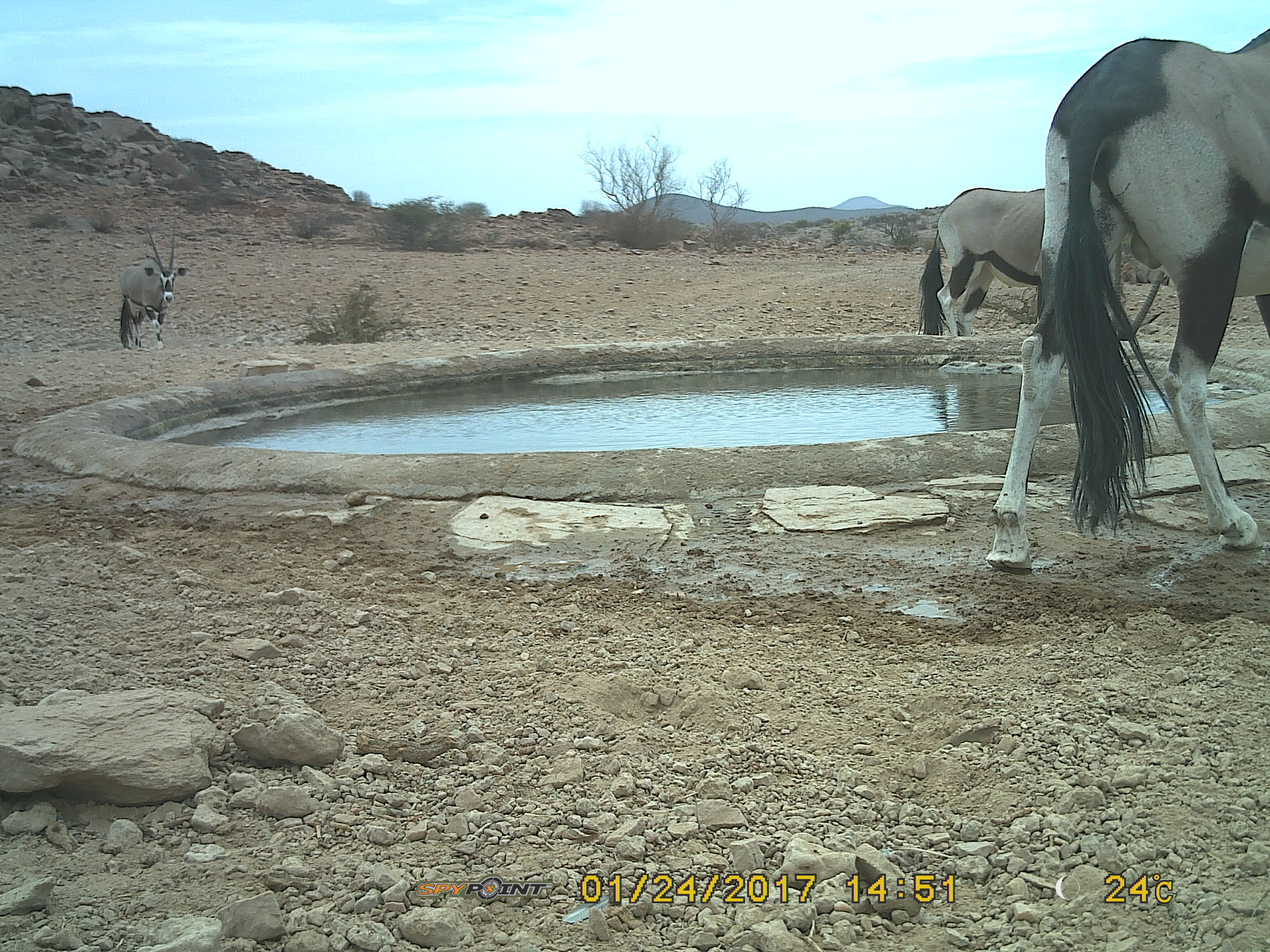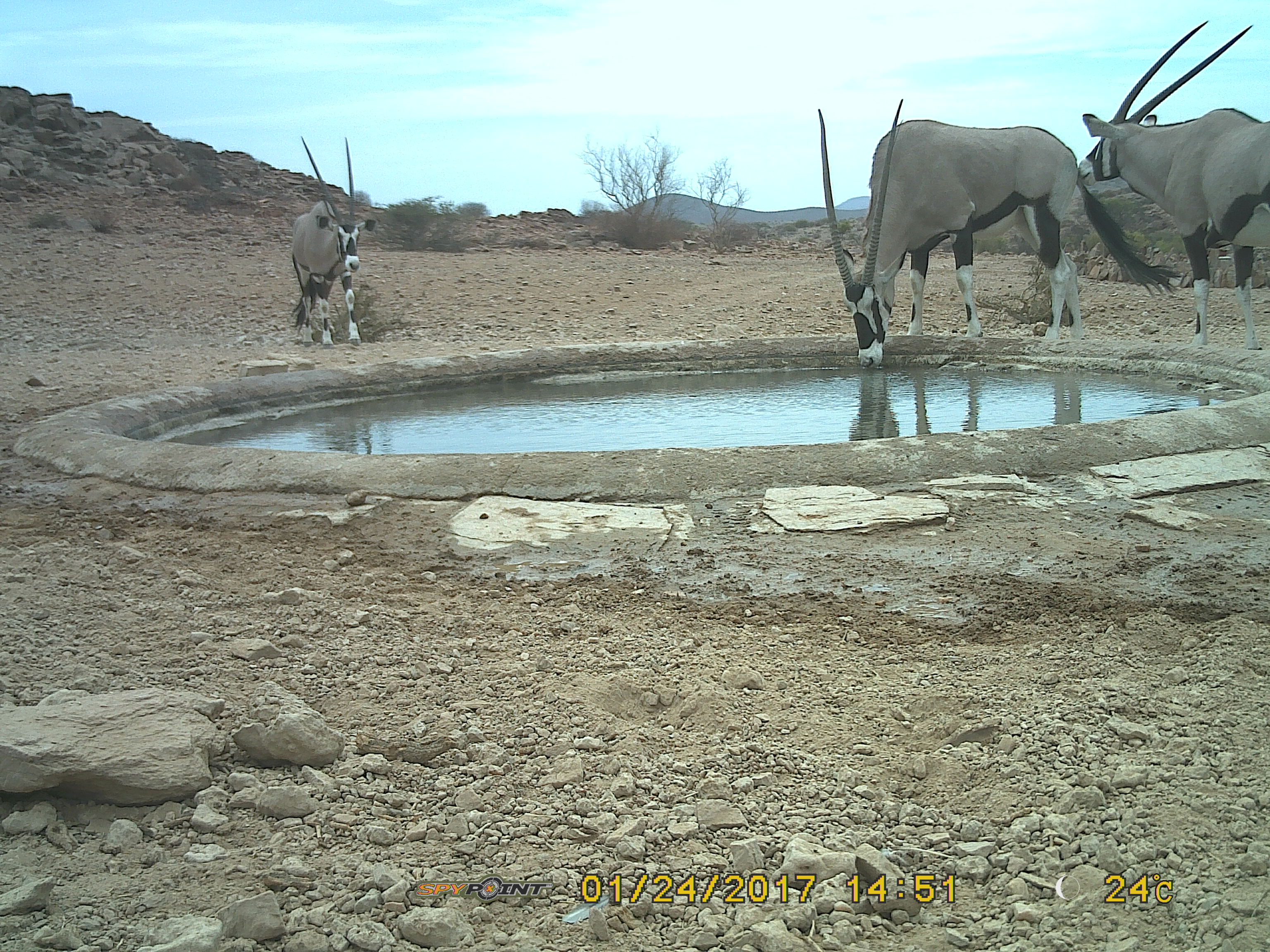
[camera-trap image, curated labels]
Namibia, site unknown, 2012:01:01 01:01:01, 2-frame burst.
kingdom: Animalia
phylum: Chordata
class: Mammalia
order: Artiodactyla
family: Bovidae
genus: Oryx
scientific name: Oryx gazella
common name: gemsbok